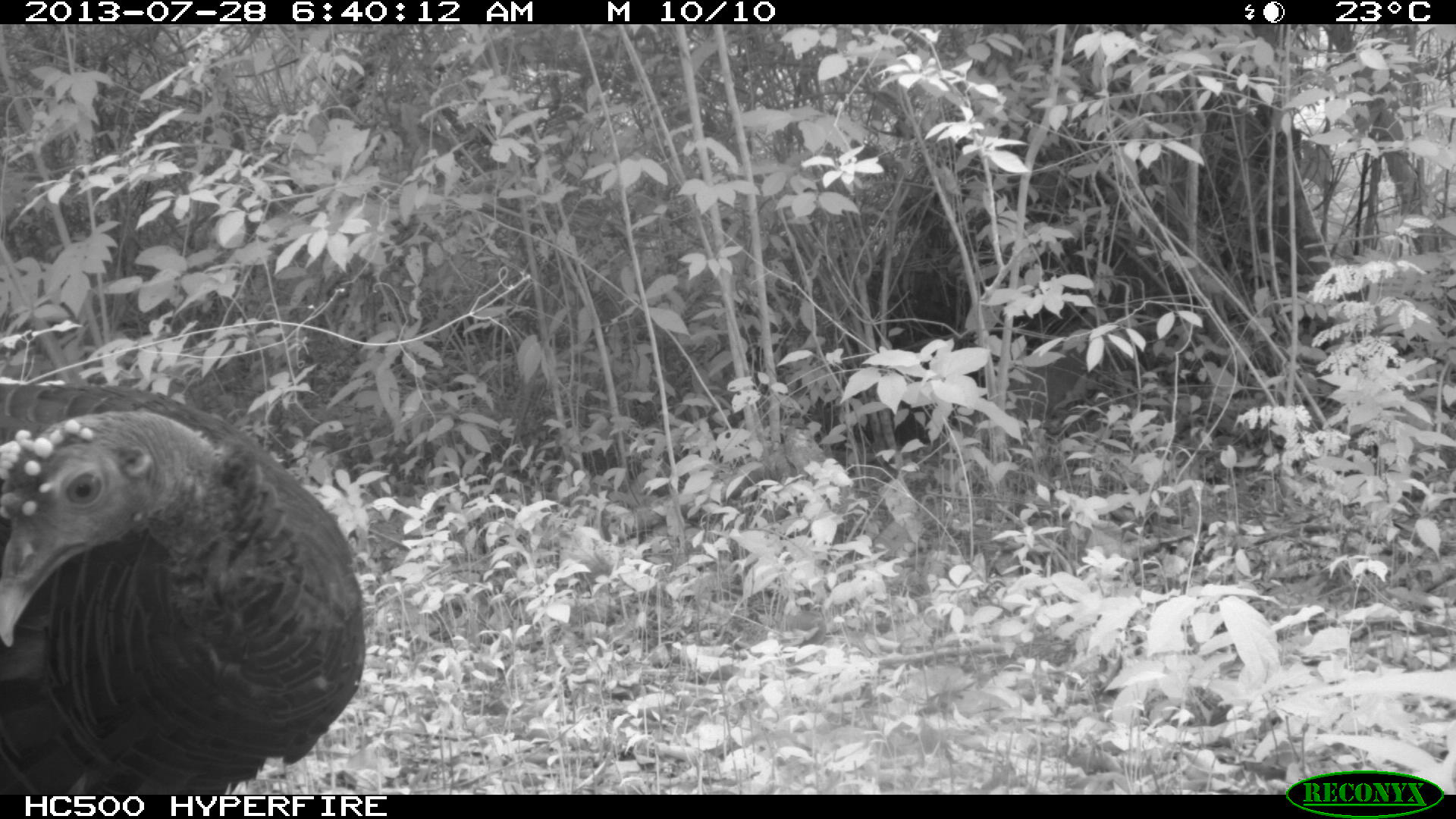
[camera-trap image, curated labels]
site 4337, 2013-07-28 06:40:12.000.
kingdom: Animalia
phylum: Chordata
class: Aves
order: Galliformes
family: Phasianidae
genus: Meleagris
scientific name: Meleagris ocellata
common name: ocellated turkey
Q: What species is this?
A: Meleagris ocellata (ocellated turkey).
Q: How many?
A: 1.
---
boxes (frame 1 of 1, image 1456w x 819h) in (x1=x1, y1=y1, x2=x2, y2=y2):
meleagris ocellata: (x1=0, y1=381, x2=366, y2=794)